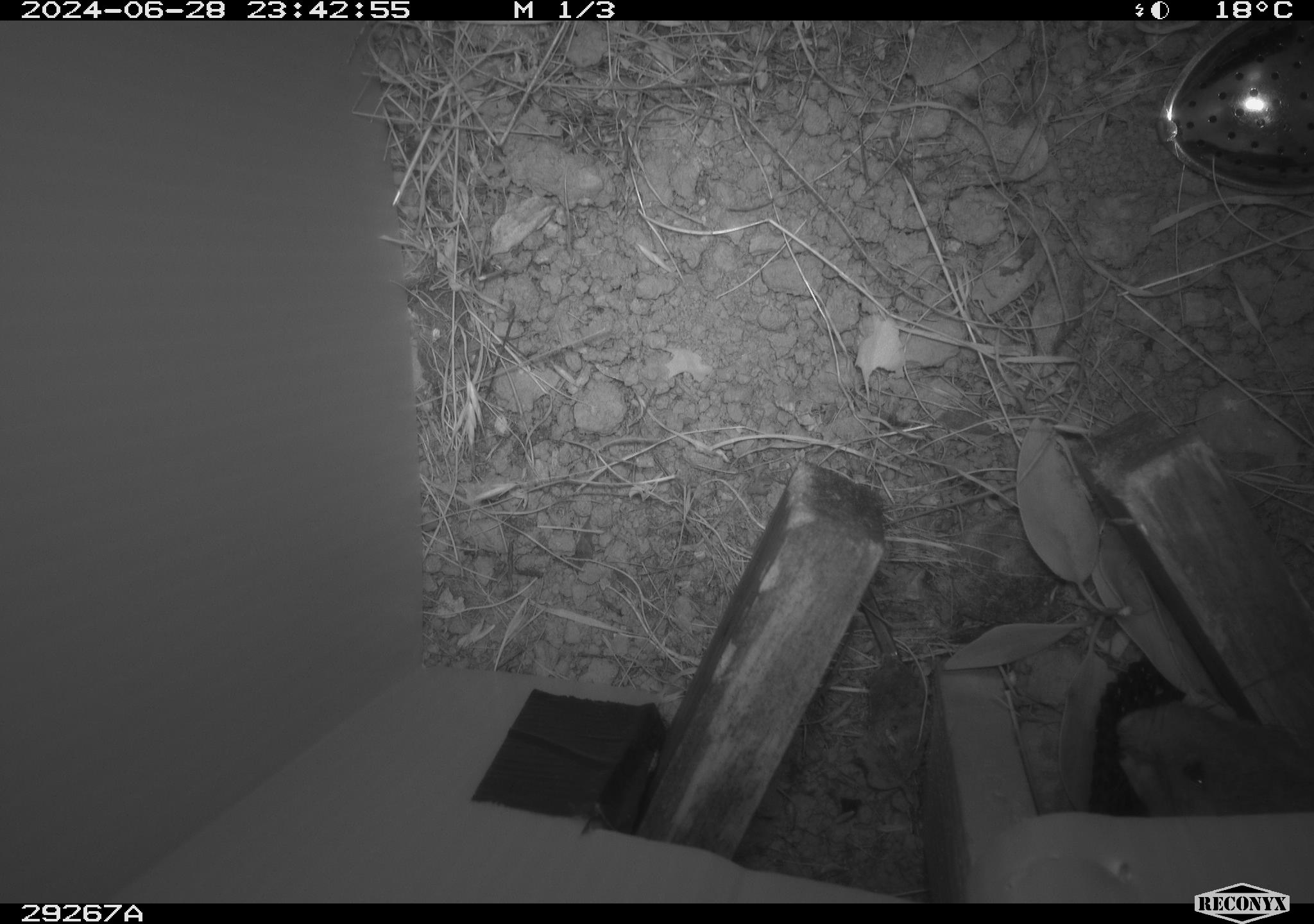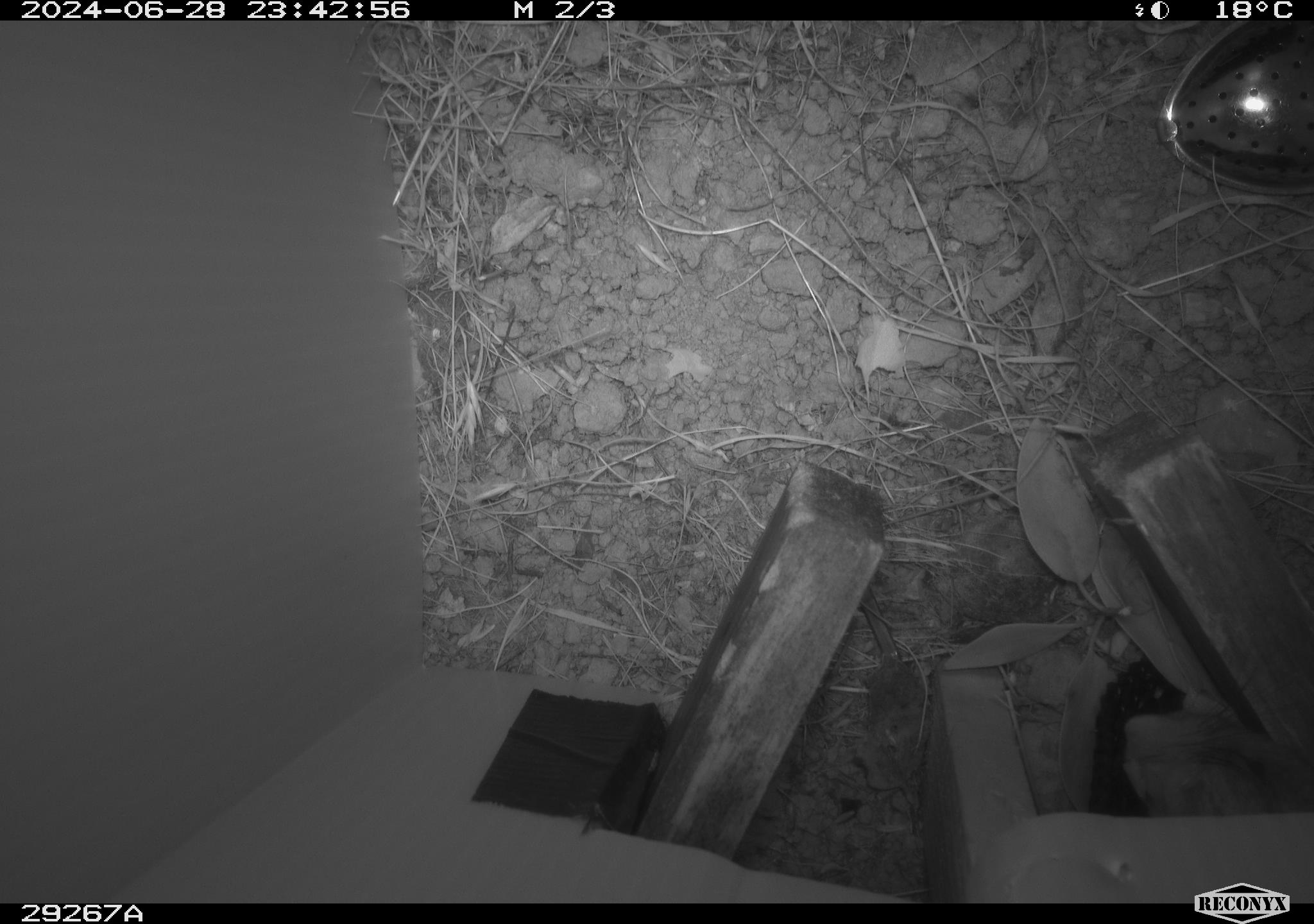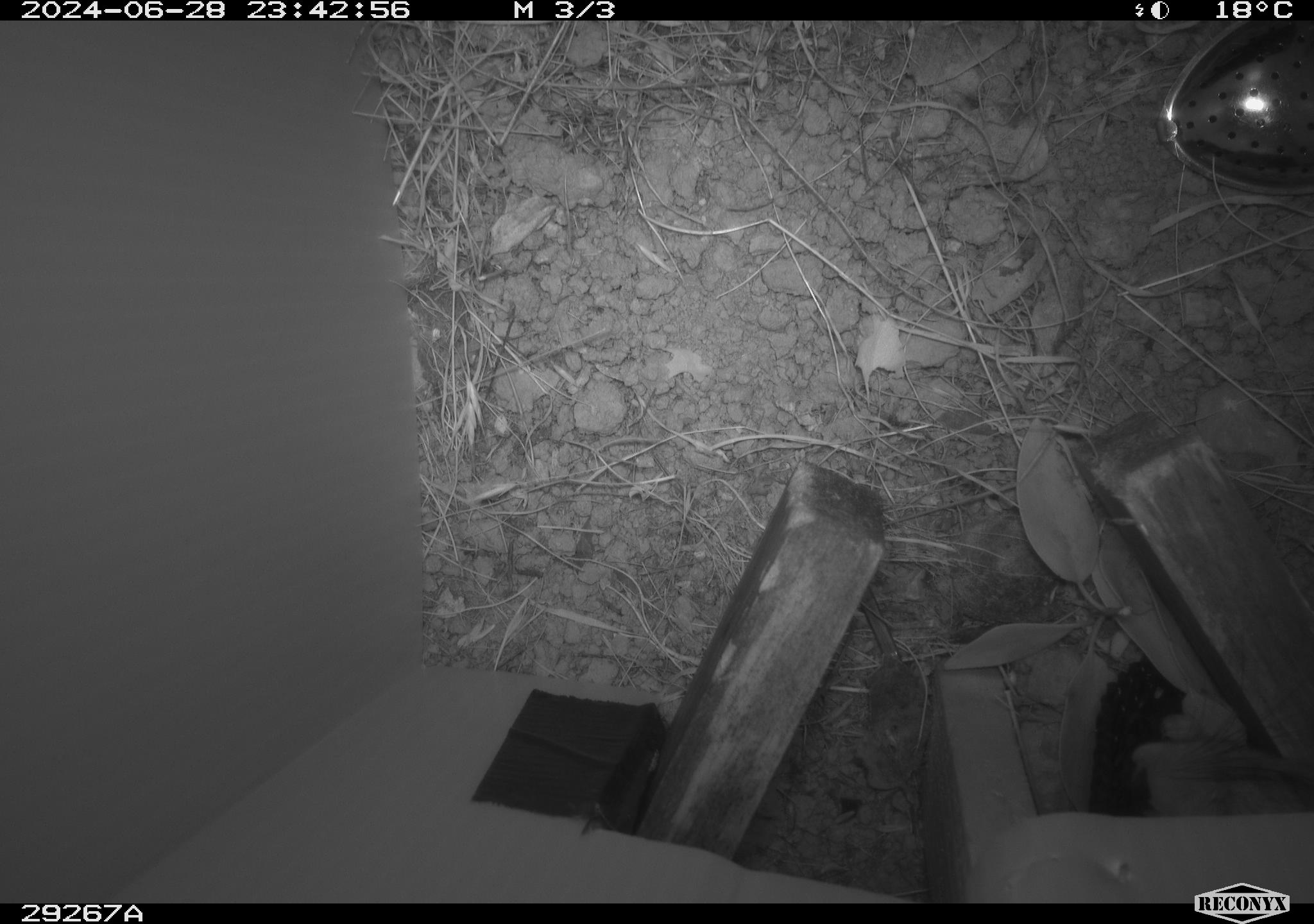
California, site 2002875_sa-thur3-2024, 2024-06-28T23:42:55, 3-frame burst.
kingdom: Animalia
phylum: Chordata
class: Mammalia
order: Rodentia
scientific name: Rodentia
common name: rodent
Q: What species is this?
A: Rodent (Rodentia).